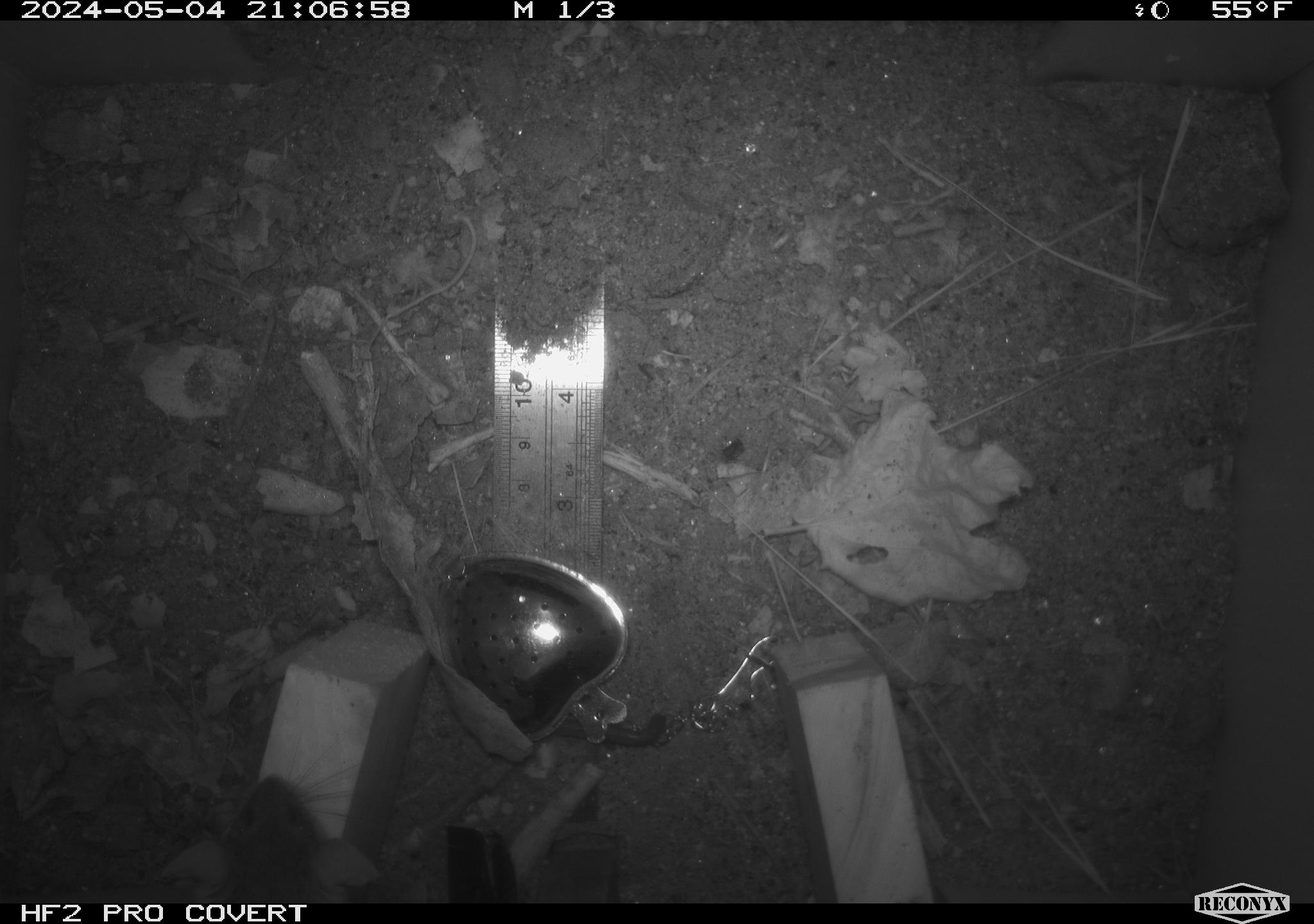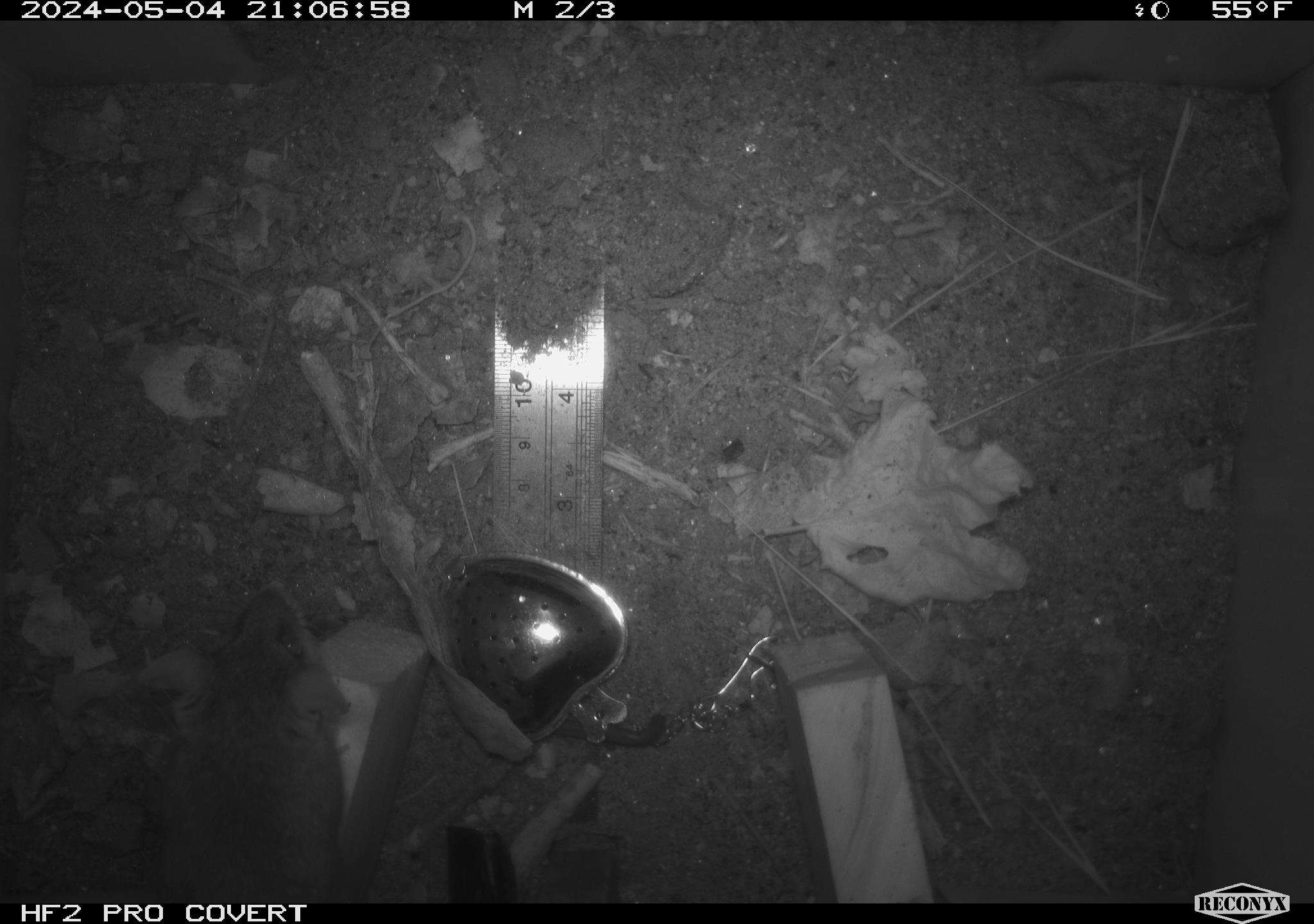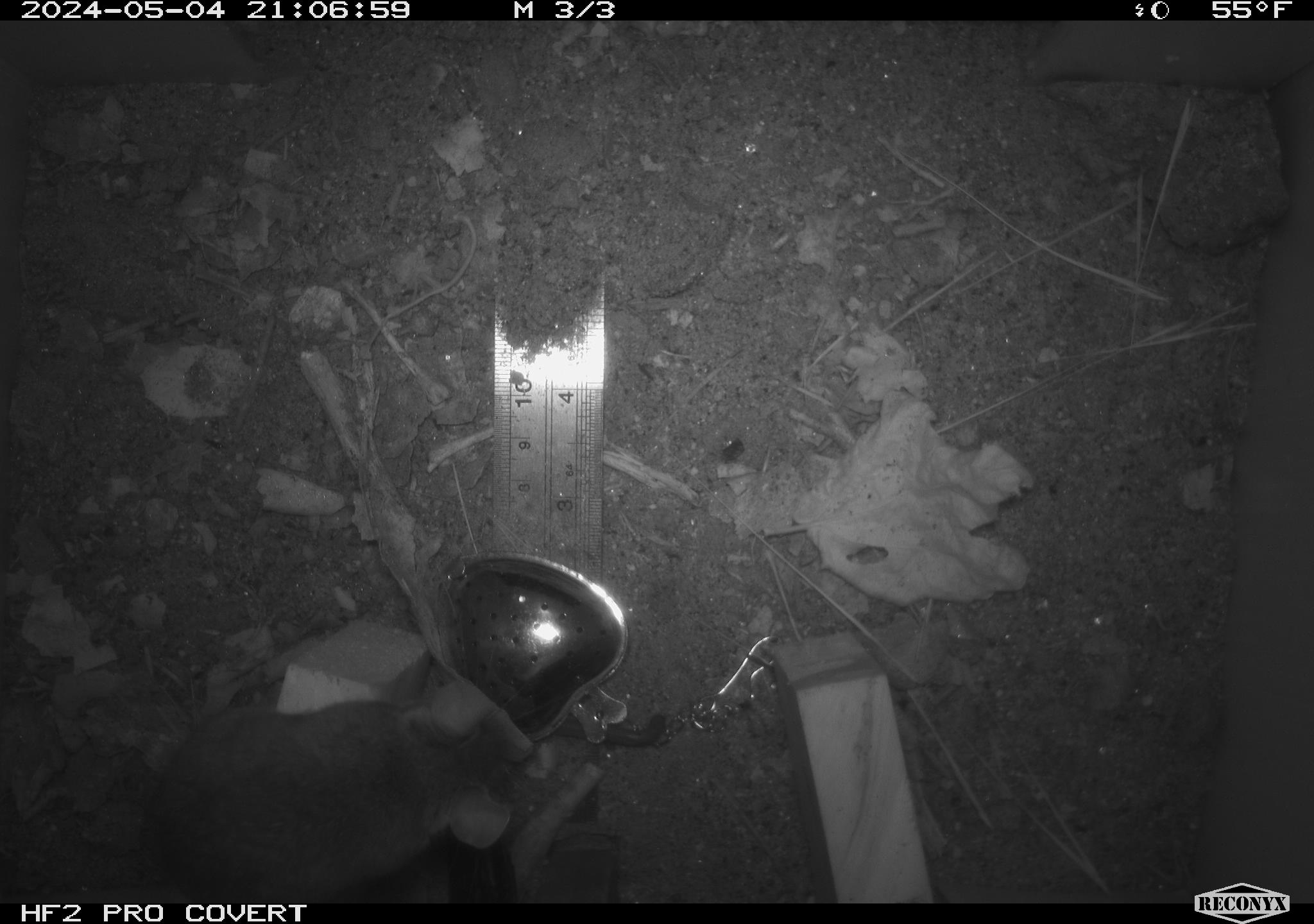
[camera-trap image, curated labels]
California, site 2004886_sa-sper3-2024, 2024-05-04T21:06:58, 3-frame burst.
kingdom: Animalia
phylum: Chordata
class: Mammalia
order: Rodentia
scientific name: Rodentia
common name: mouse species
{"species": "mouse species (Rodentia)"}